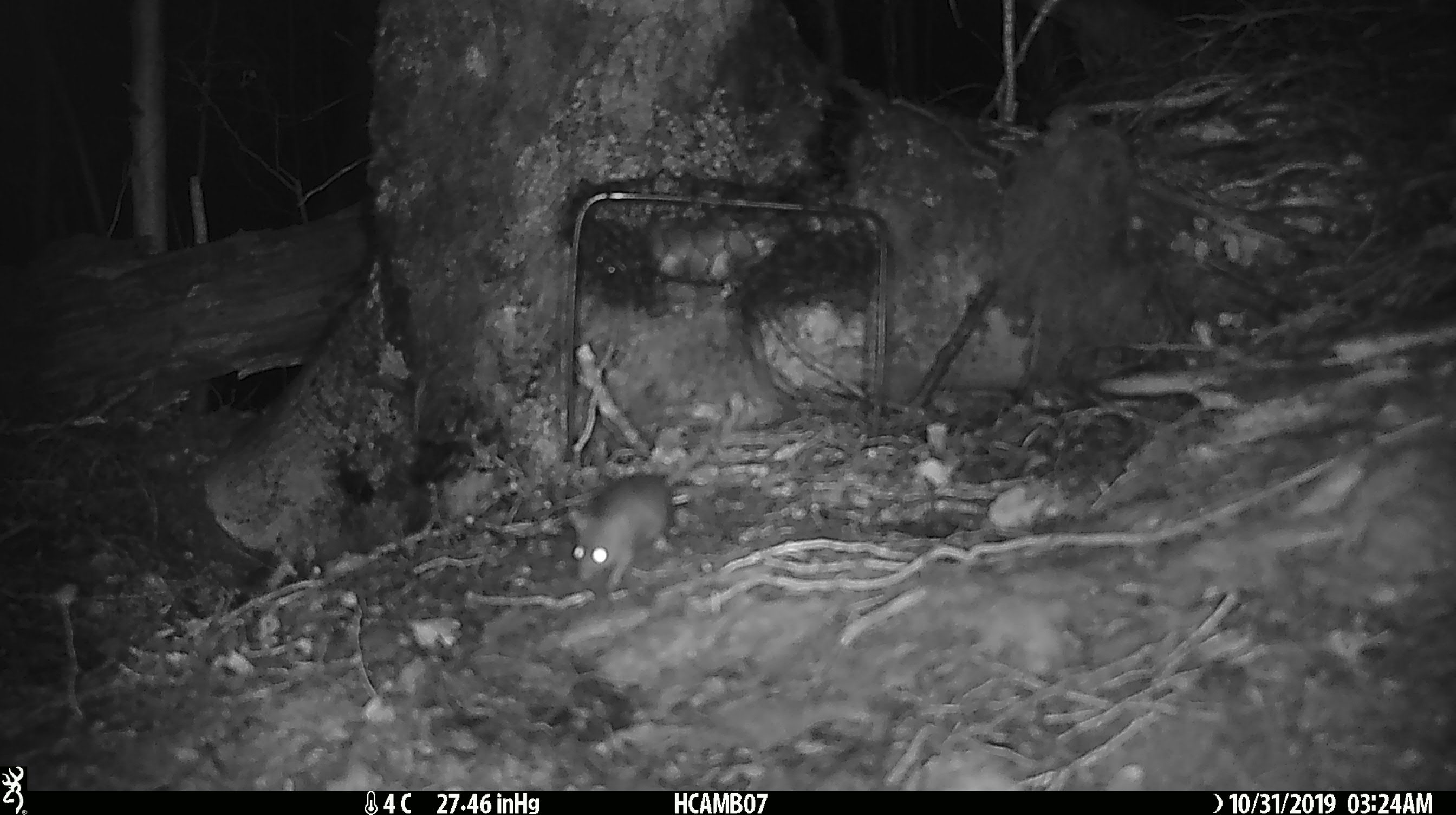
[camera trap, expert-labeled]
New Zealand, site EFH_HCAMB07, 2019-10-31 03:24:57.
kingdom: Animalia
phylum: Chordata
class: Mammalia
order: Rodentia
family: Muridae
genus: Mus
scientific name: Mus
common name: mouse